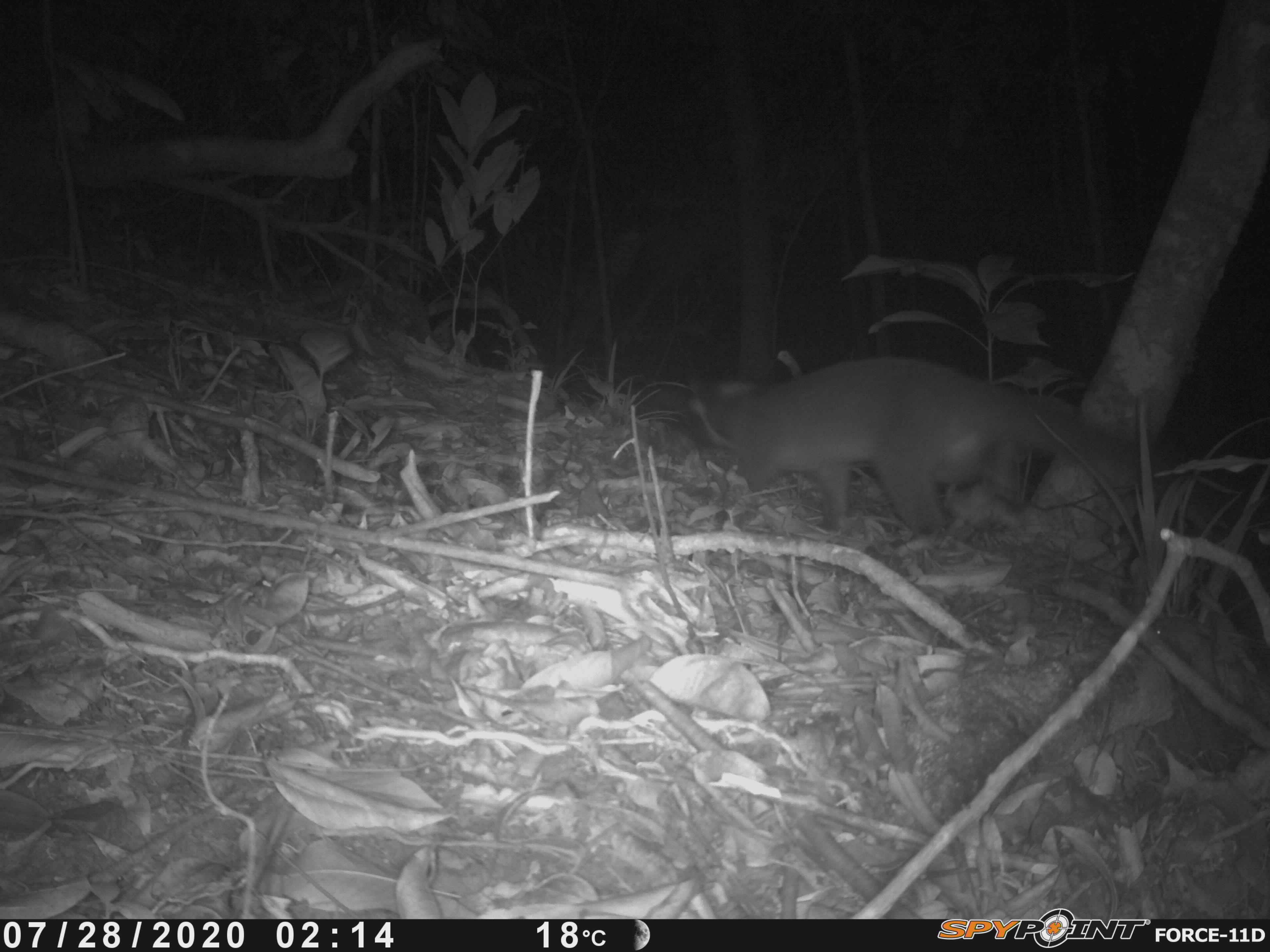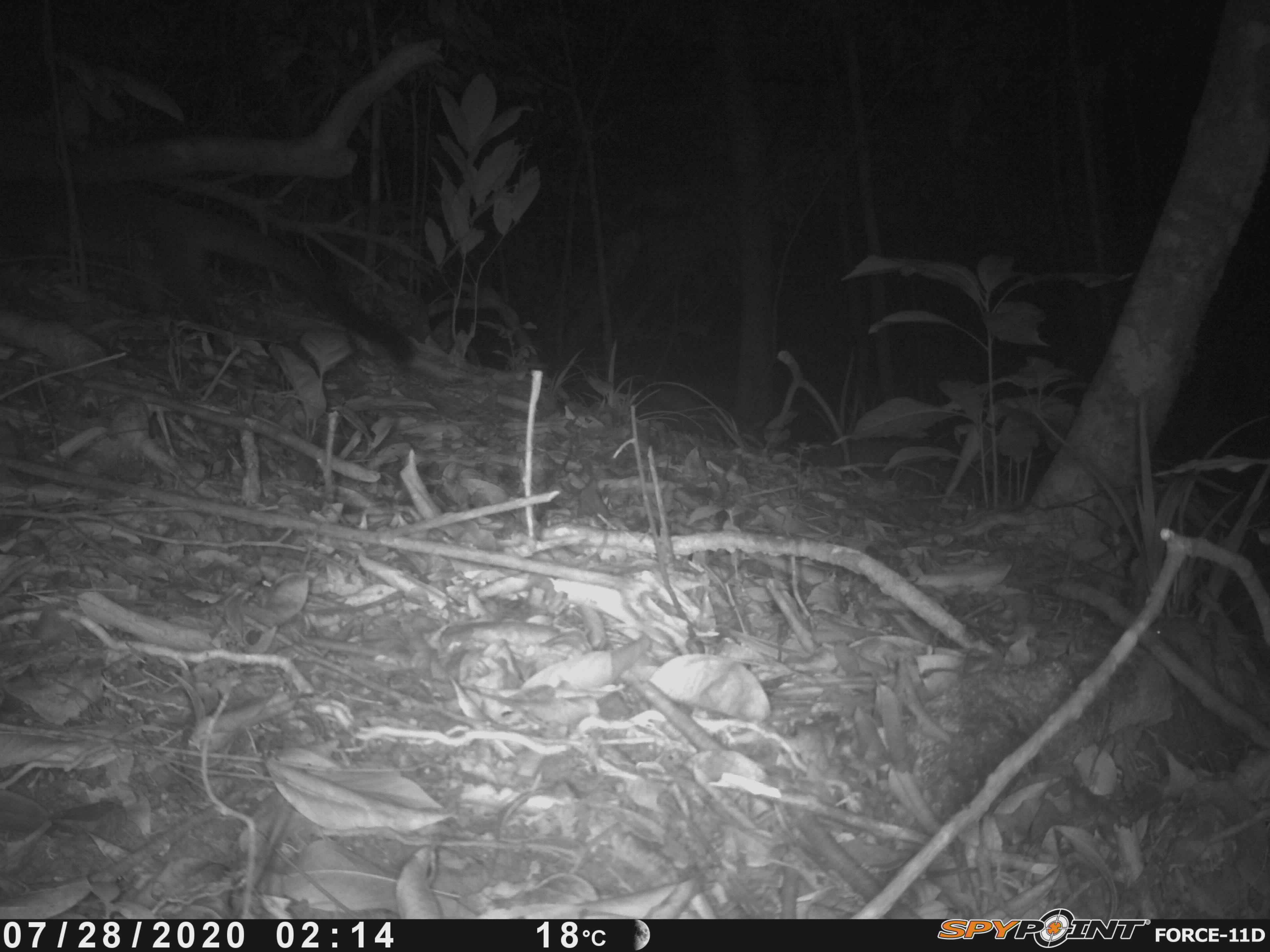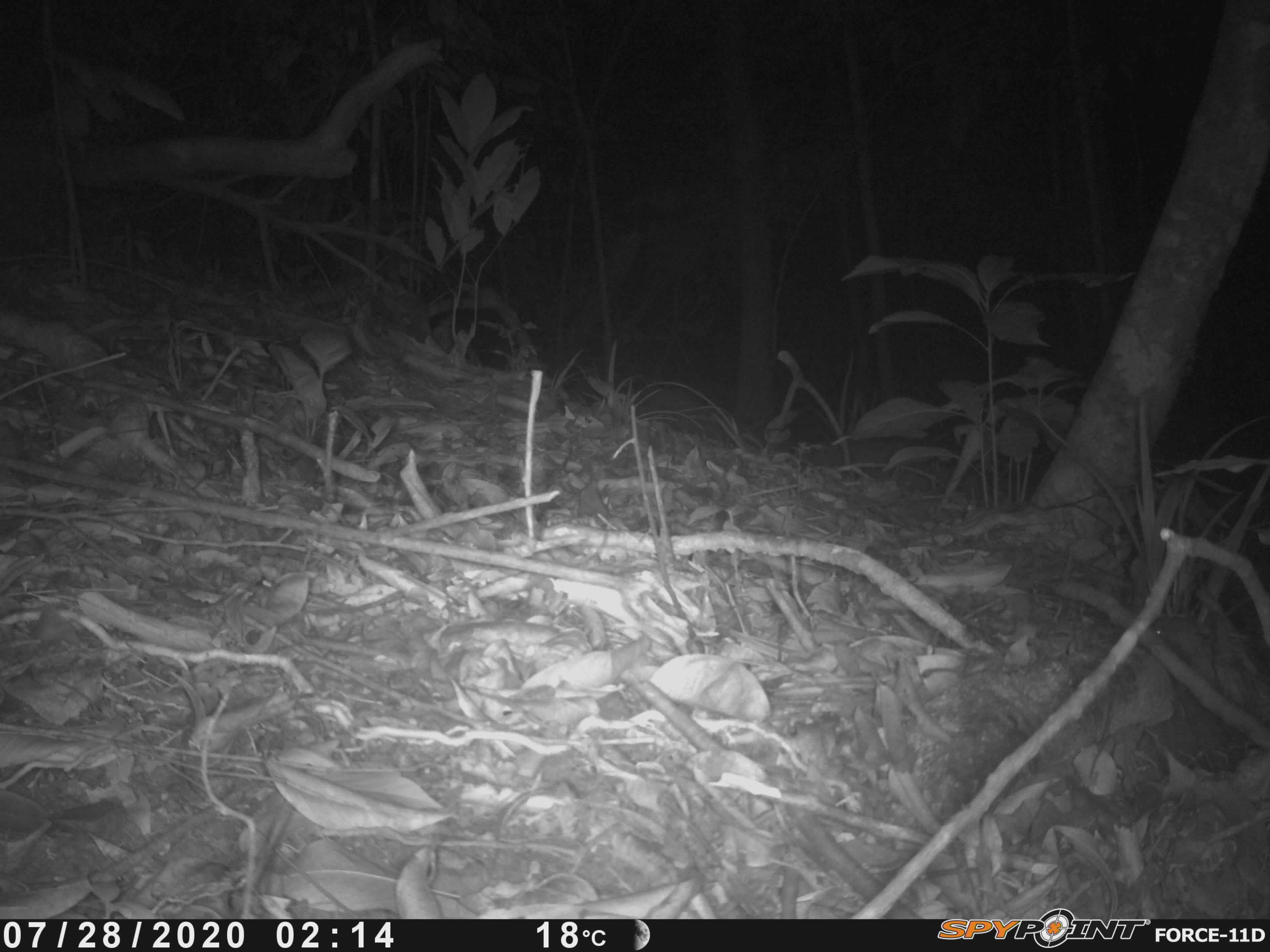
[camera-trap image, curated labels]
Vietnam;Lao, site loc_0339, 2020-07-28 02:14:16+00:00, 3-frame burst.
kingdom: Animalia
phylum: Chordata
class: Mammalia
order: Carnivora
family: Viverridae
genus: Paguma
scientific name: Paguma larvata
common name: masked palm civet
Masked palm civet (Paguma larvata). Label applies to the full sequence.